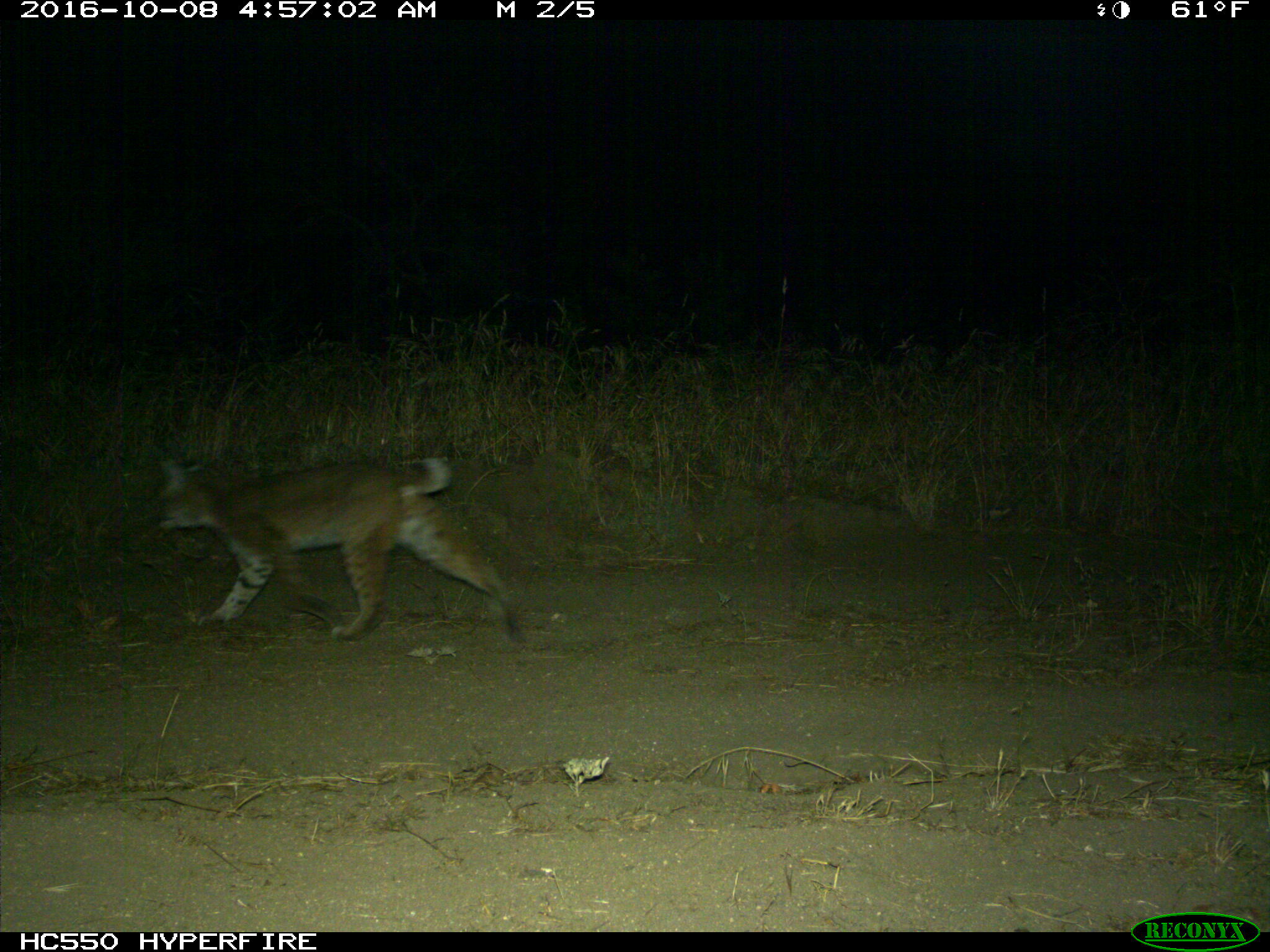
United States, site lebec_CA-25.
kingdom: Animalia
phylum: Chordata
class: Mammalia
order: Carnivora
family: Felidae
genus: Lynx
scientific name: Lynx rufus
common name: bobcat